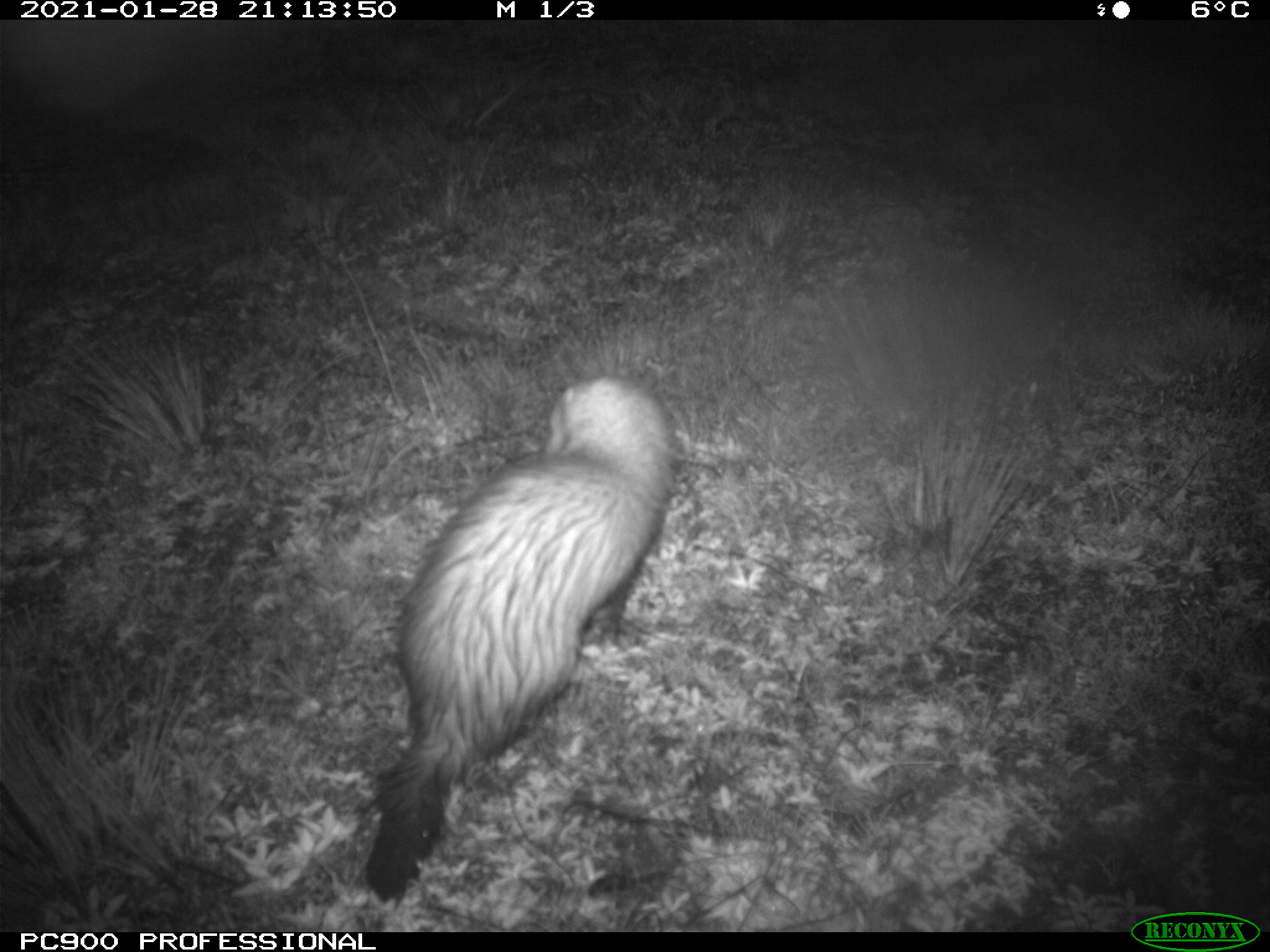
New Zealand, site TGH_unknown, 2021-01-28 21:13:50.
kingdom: Animalia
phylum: Chordata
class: Mammalia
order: Carnivora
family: Mustelidae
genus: Mustela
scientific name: Mustela furo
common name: ferret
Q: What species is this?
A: Ferret (Mustela furo).